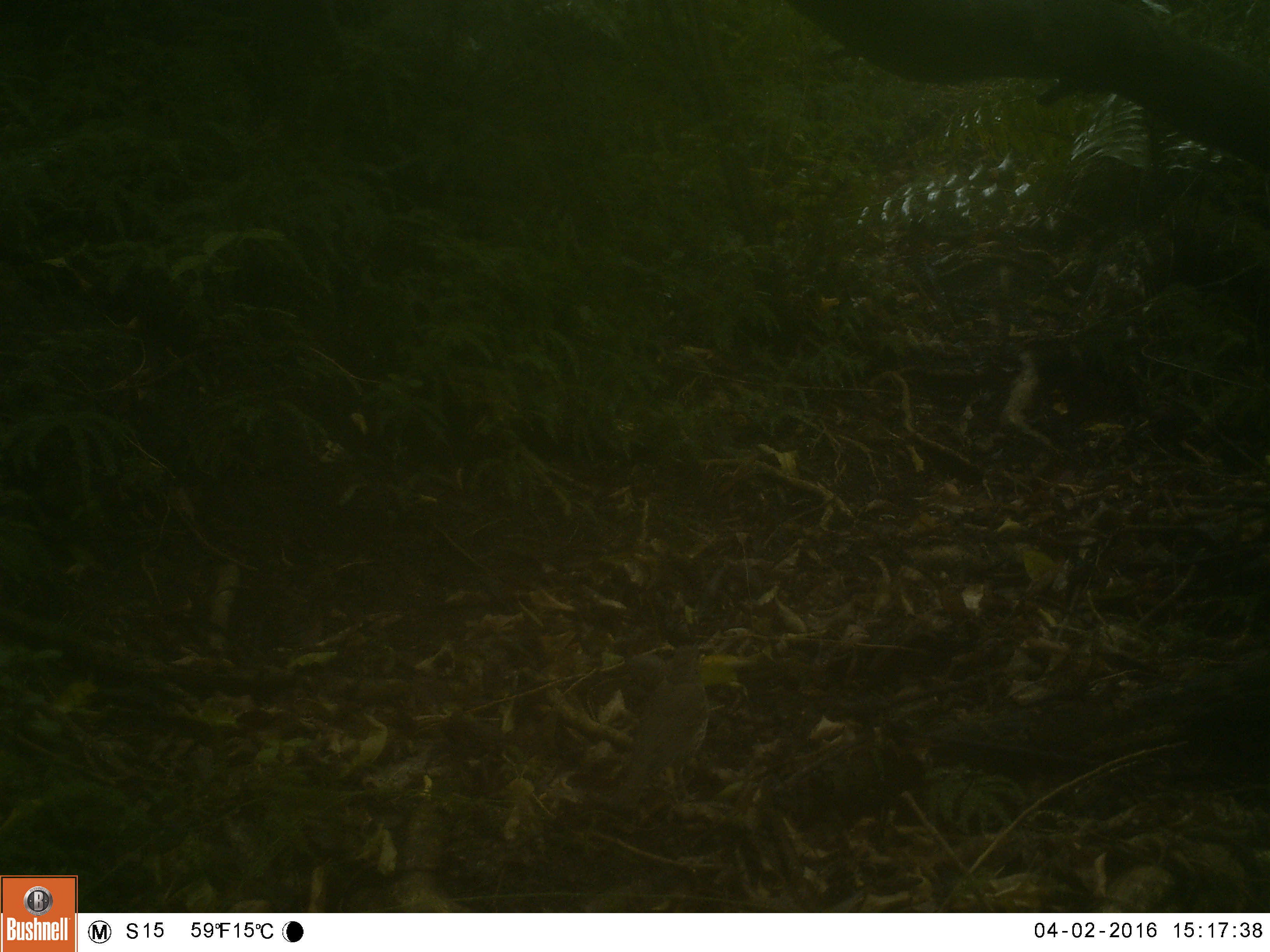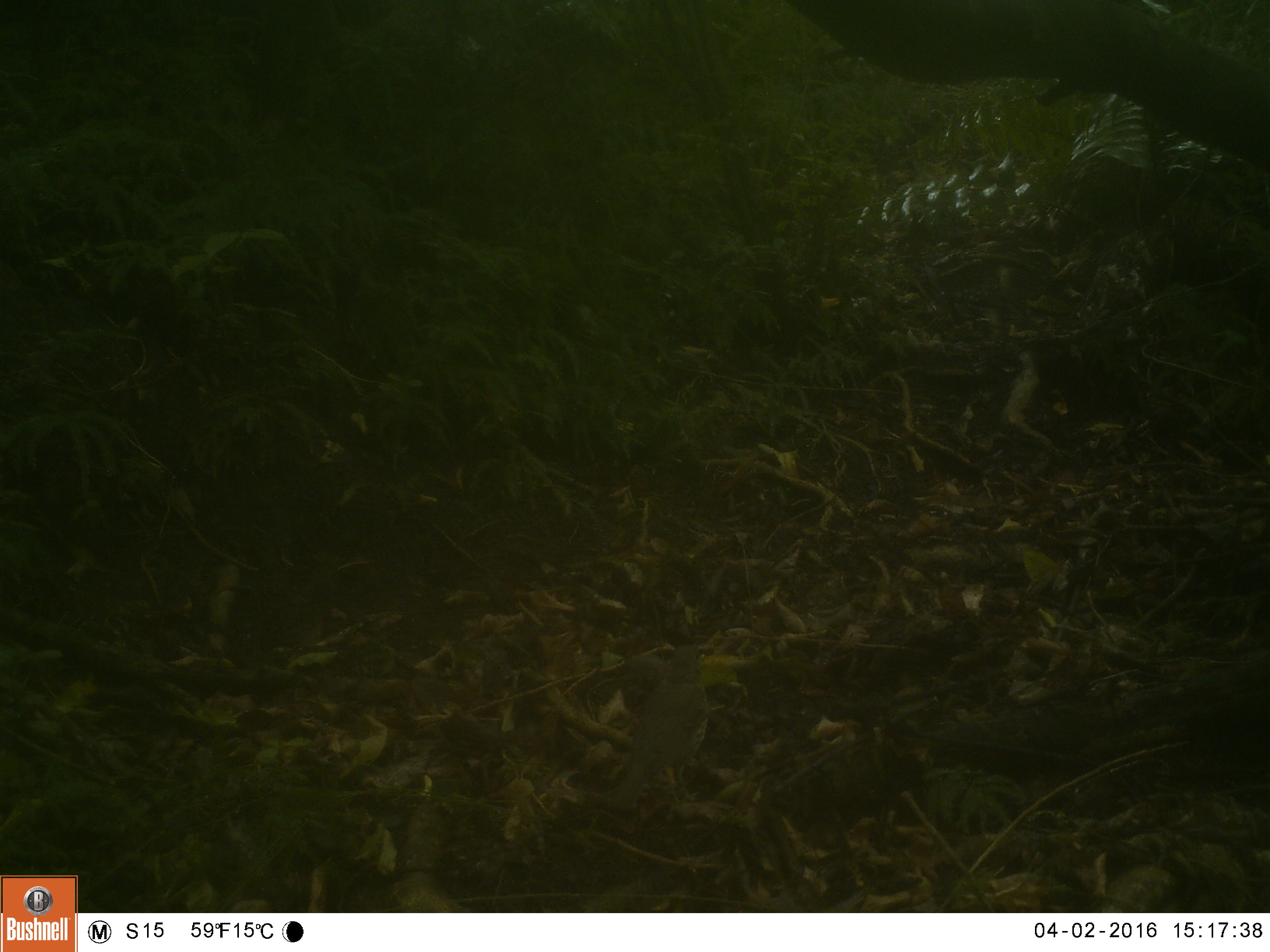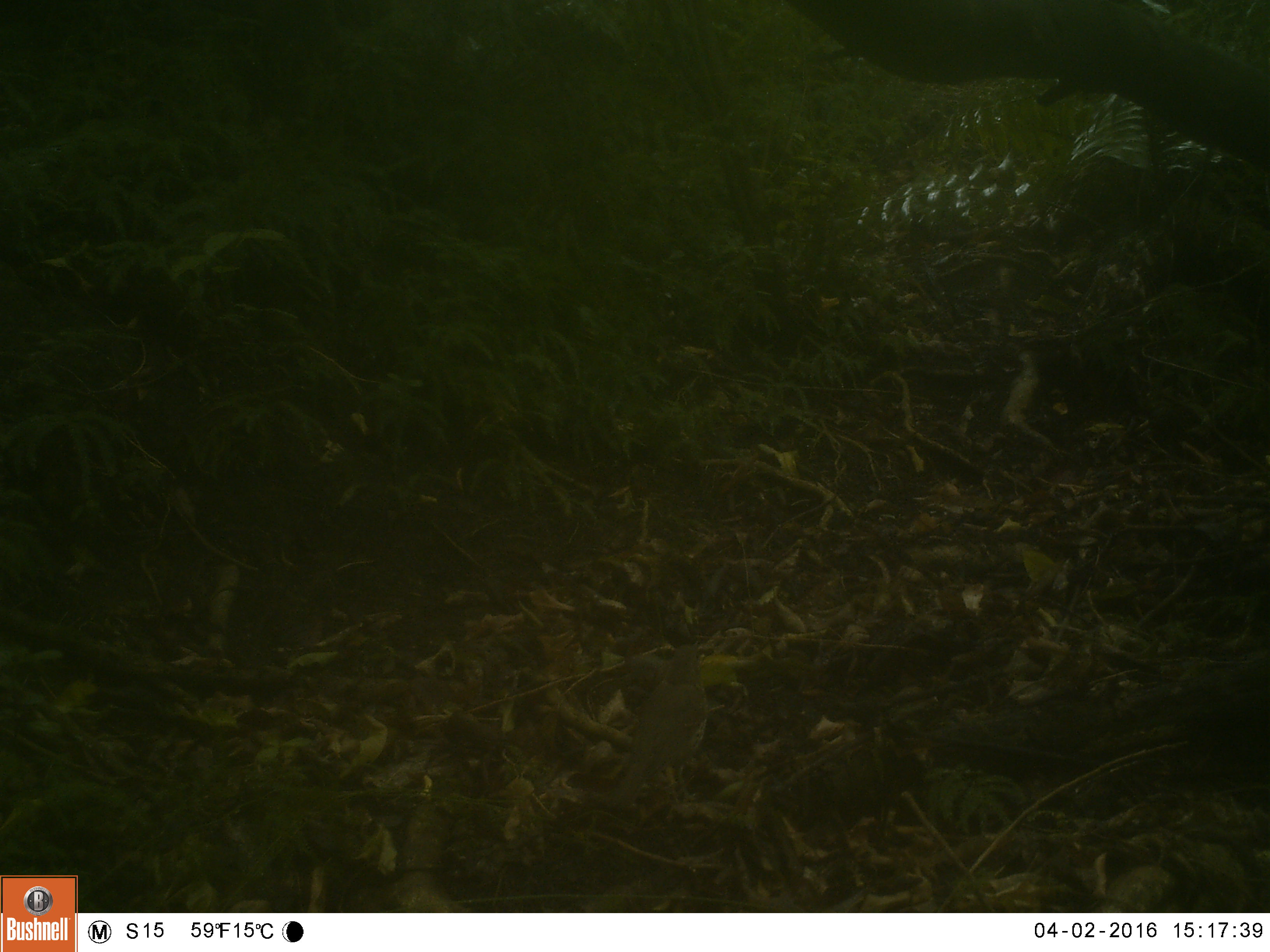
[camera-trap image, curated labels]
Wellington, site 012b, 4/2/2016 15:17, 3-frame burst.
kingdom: Animalia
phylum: Chordata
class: Aves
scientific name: Aves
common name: bird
Bird (Aves).